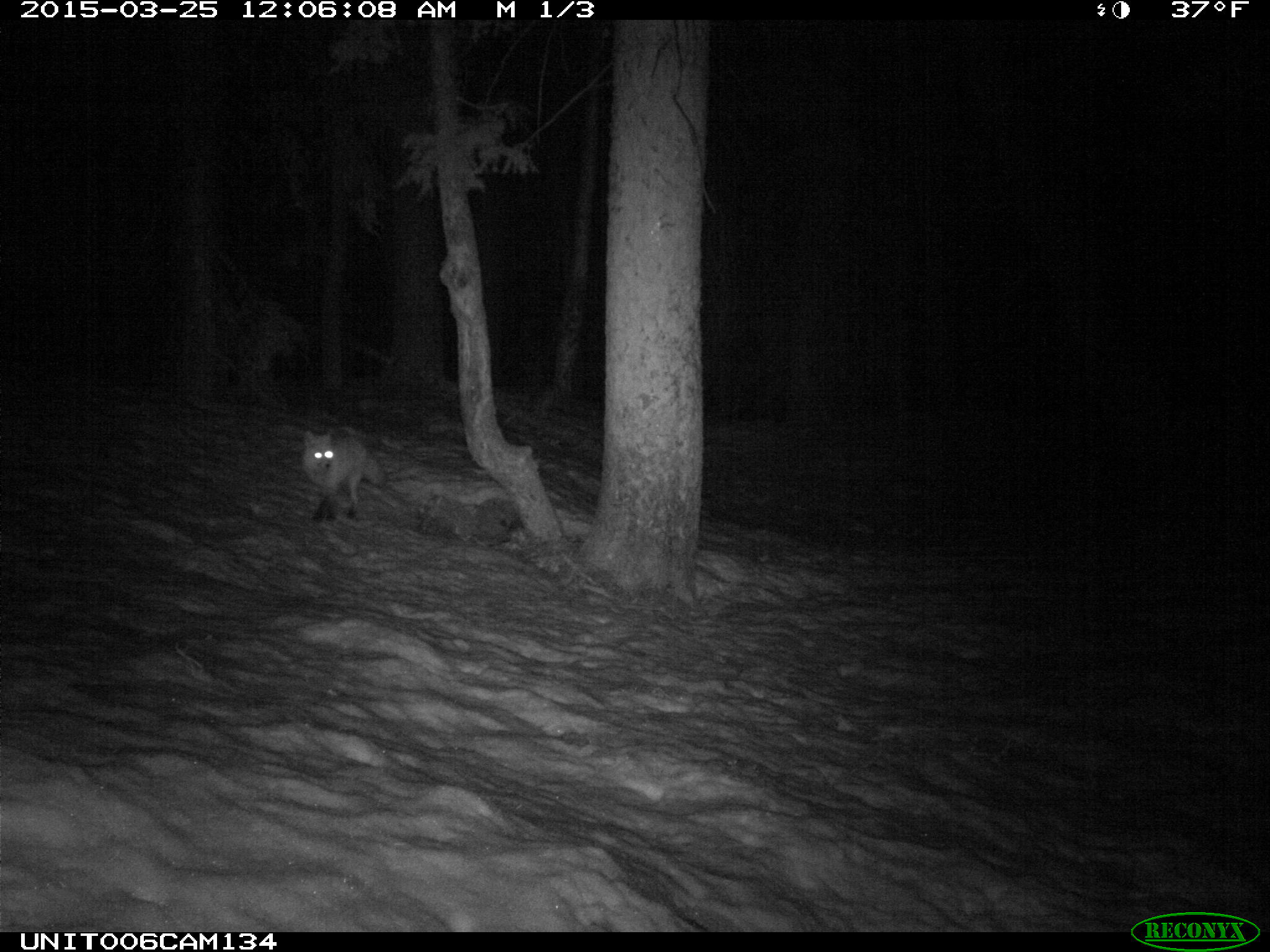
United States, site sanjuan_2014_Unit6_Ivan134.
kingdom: Animalia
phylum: Chordata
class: Mammalia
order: Carnivora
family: Canidae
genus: Vulpes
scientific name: Vulpes vulpes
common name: red fox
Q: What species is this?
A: Vulpes vulpes (red fox).